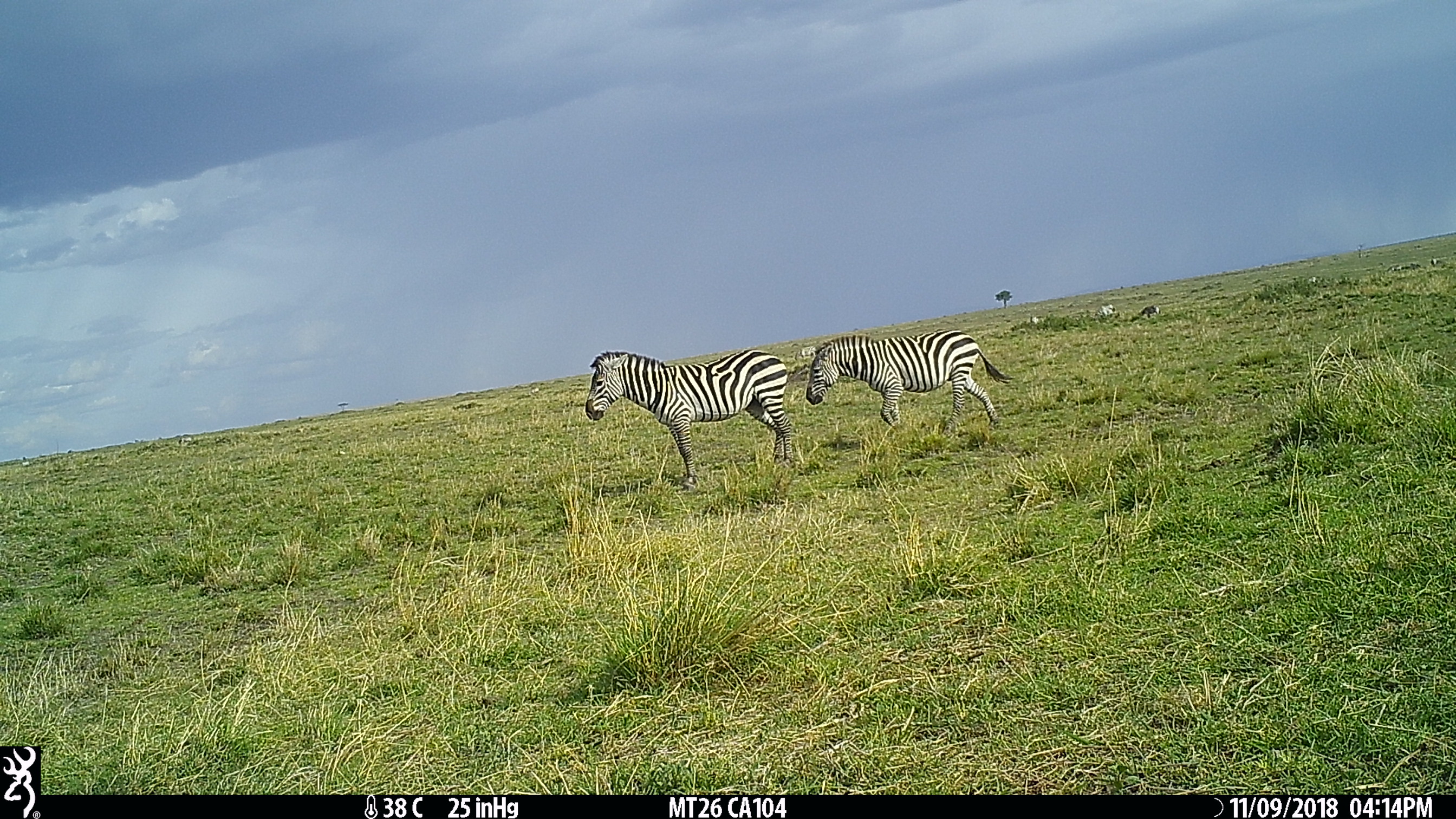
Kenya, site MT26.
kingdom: Animalia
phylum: Chordata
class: Mammalia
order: Perissodactyla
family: Equidae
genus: Equus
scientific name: Equus quagga burchellii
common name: burchell's zebra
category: zebra